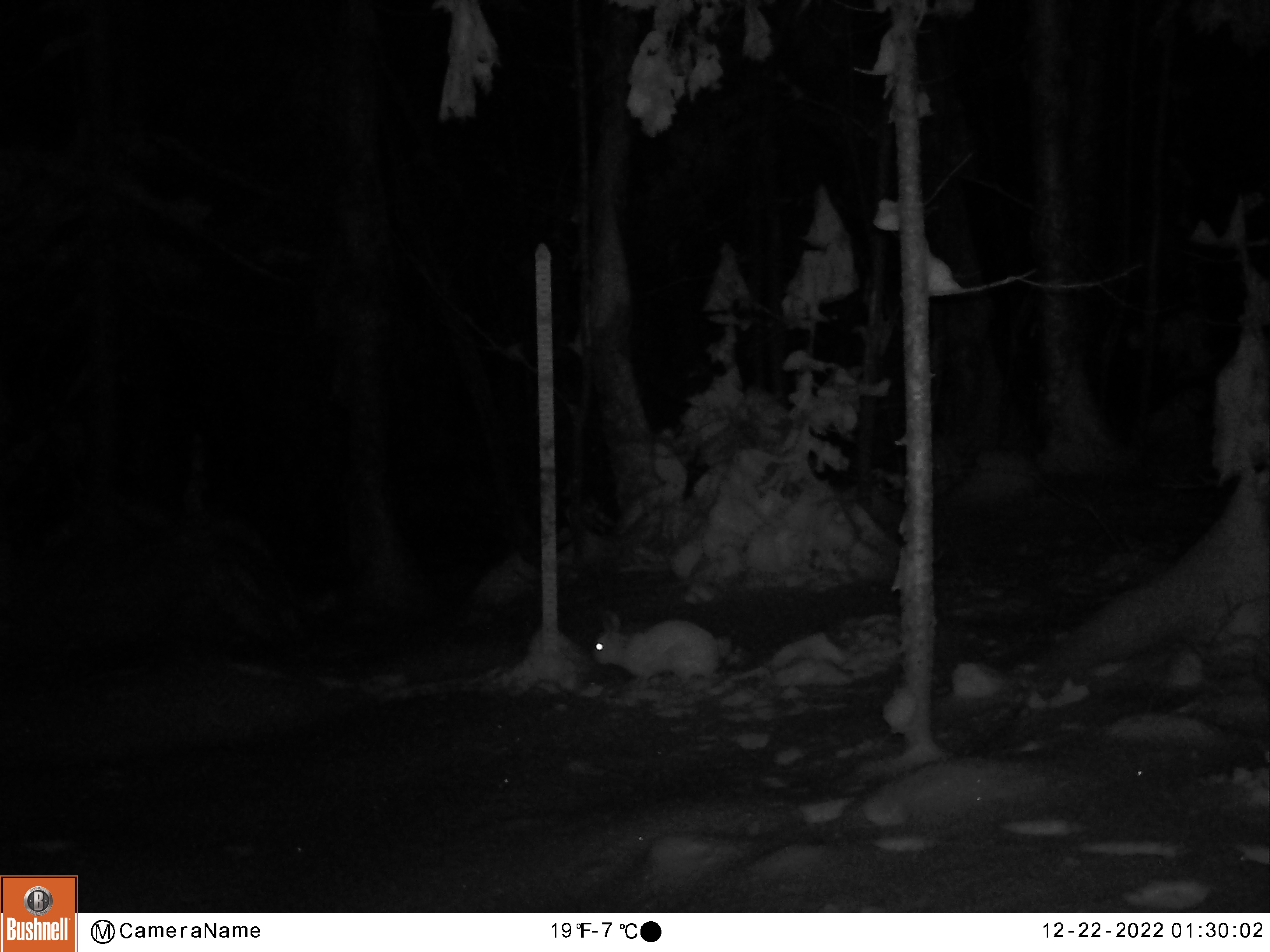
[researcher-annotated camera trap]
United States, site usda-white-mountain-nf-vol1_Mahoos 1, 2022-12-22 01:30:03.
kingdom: Animalia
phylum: Chordata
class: Mammalia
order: Lagomorpha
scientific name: Lagomorpha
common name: rabbit or hare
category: rabbit or hare sp.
Rabbit or hare sp. (rabbit or hare) (Lagomorpha).